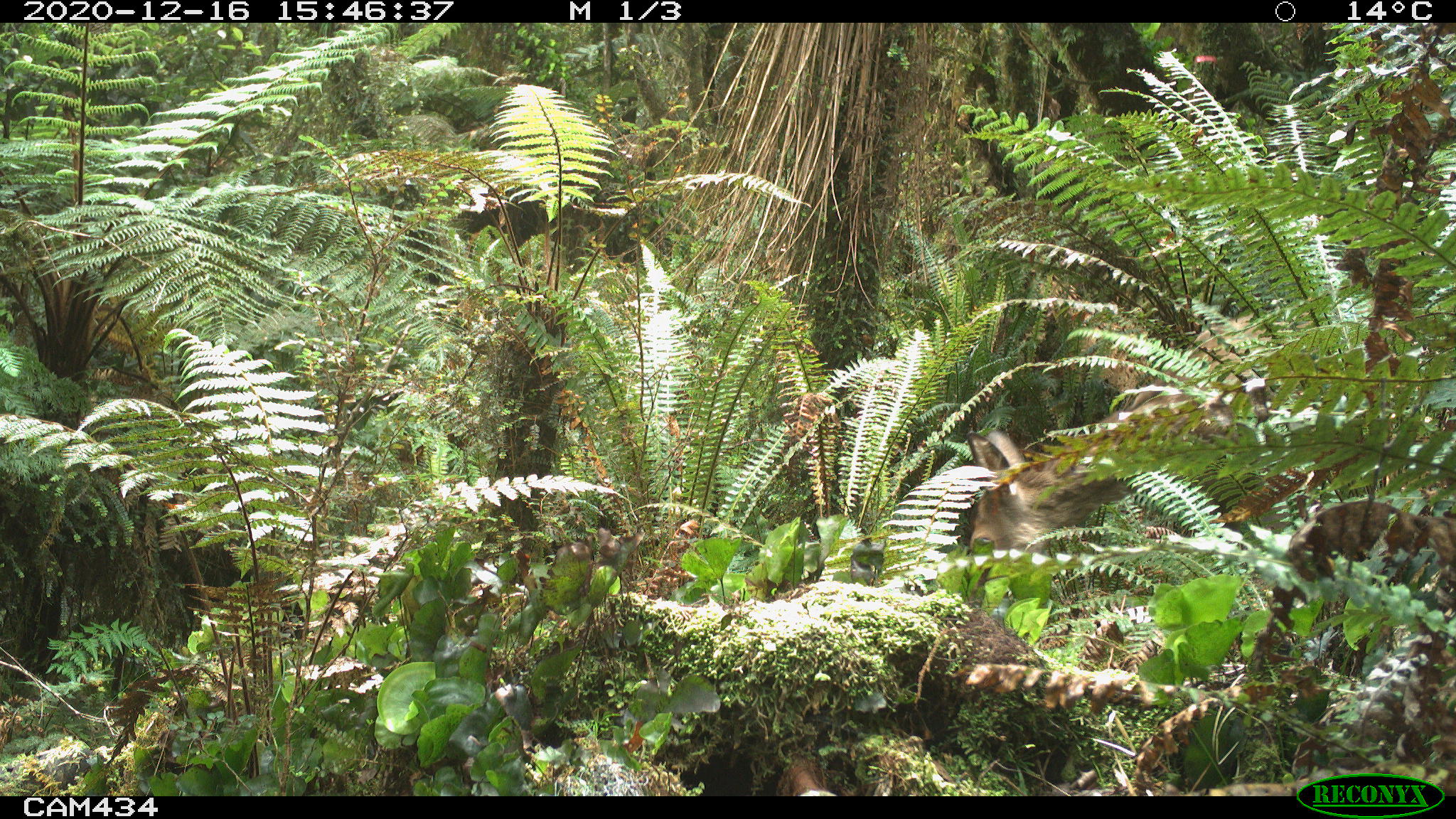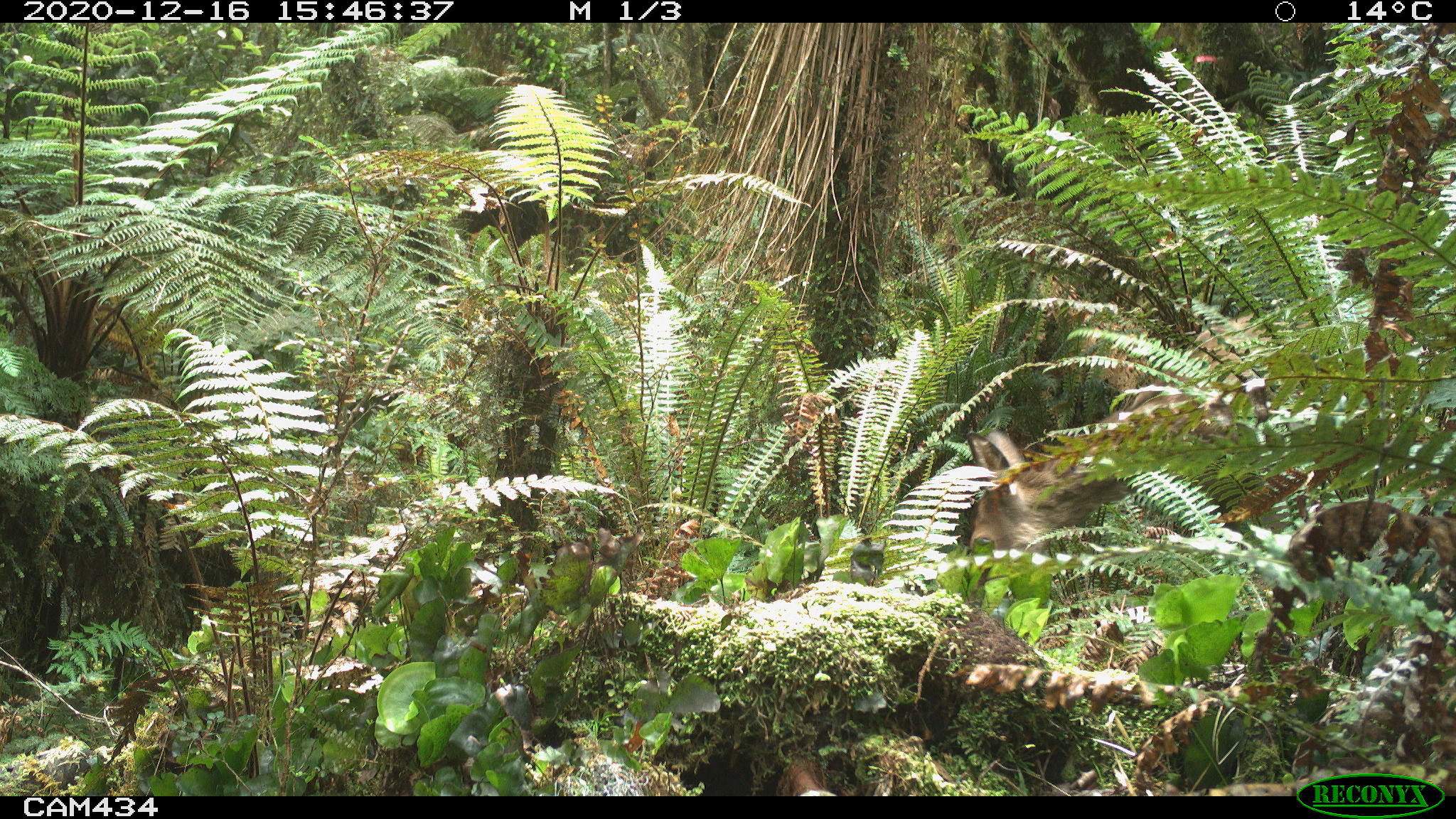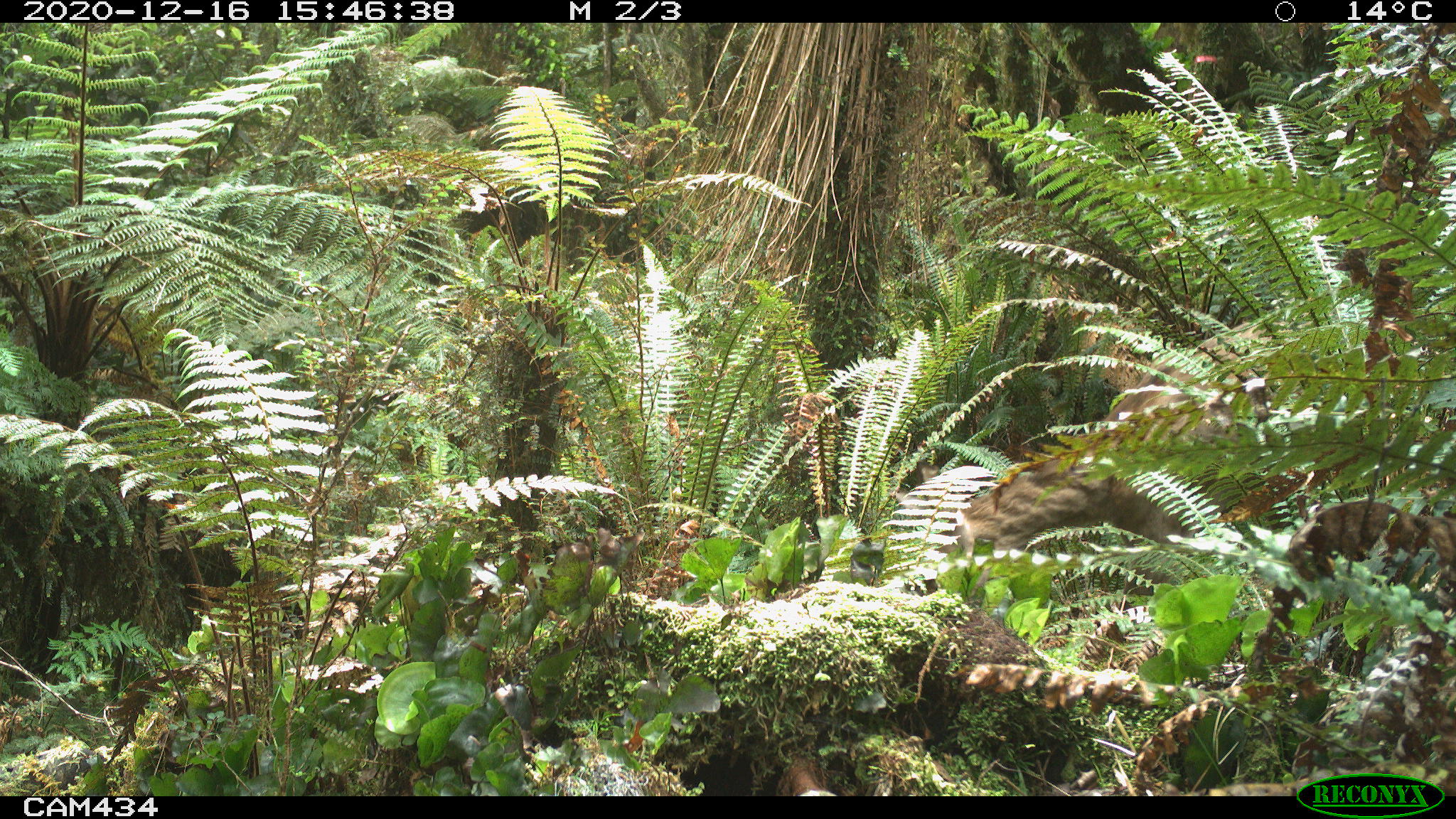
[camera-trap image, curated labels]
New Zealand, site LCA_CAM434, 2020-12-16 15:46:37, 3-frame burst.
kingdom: Animalia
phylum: Chordata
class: Mammalia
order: Artiodactyla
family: Cervidae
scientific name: Cervidae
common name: deer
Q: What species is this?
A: Deer (Cervidae).